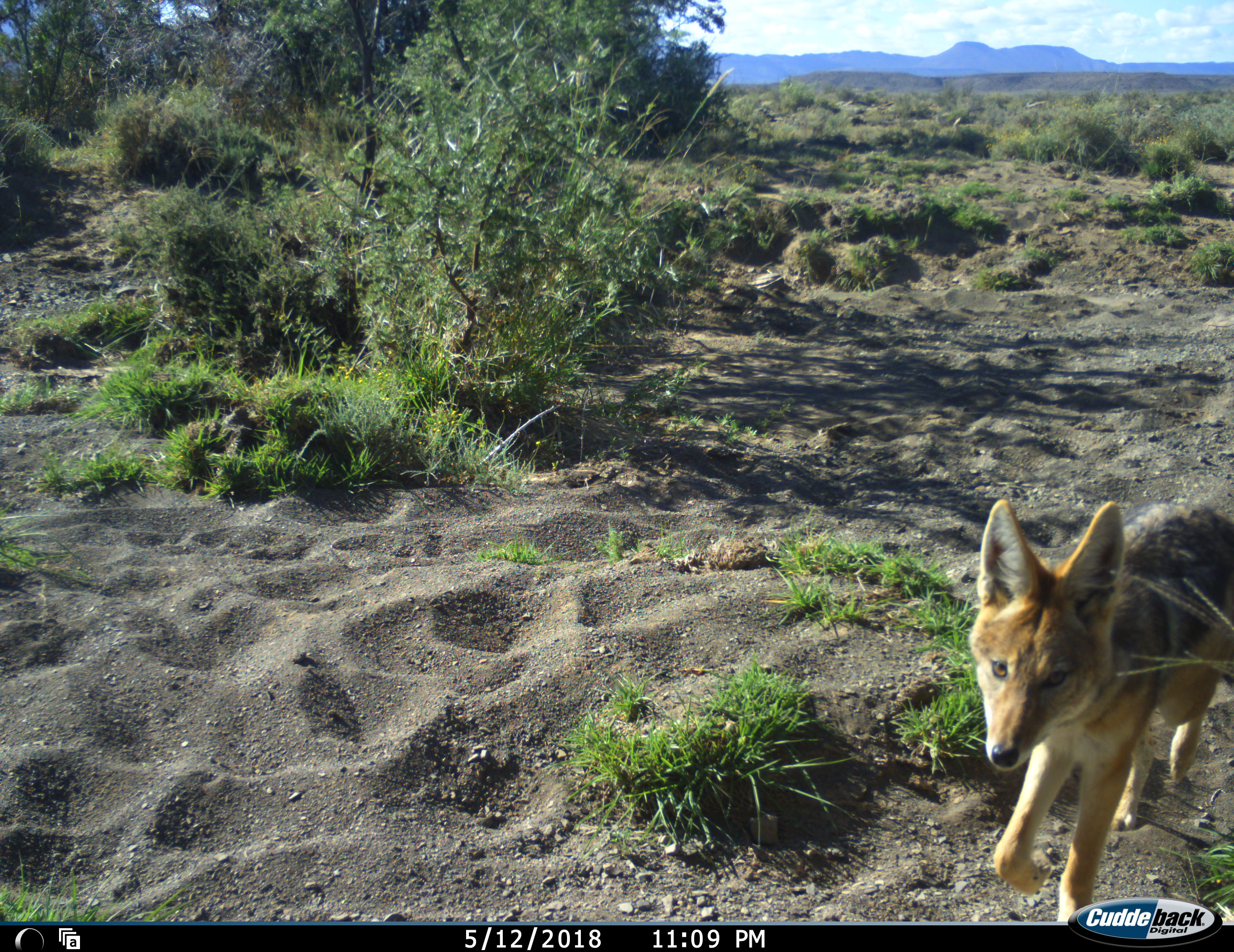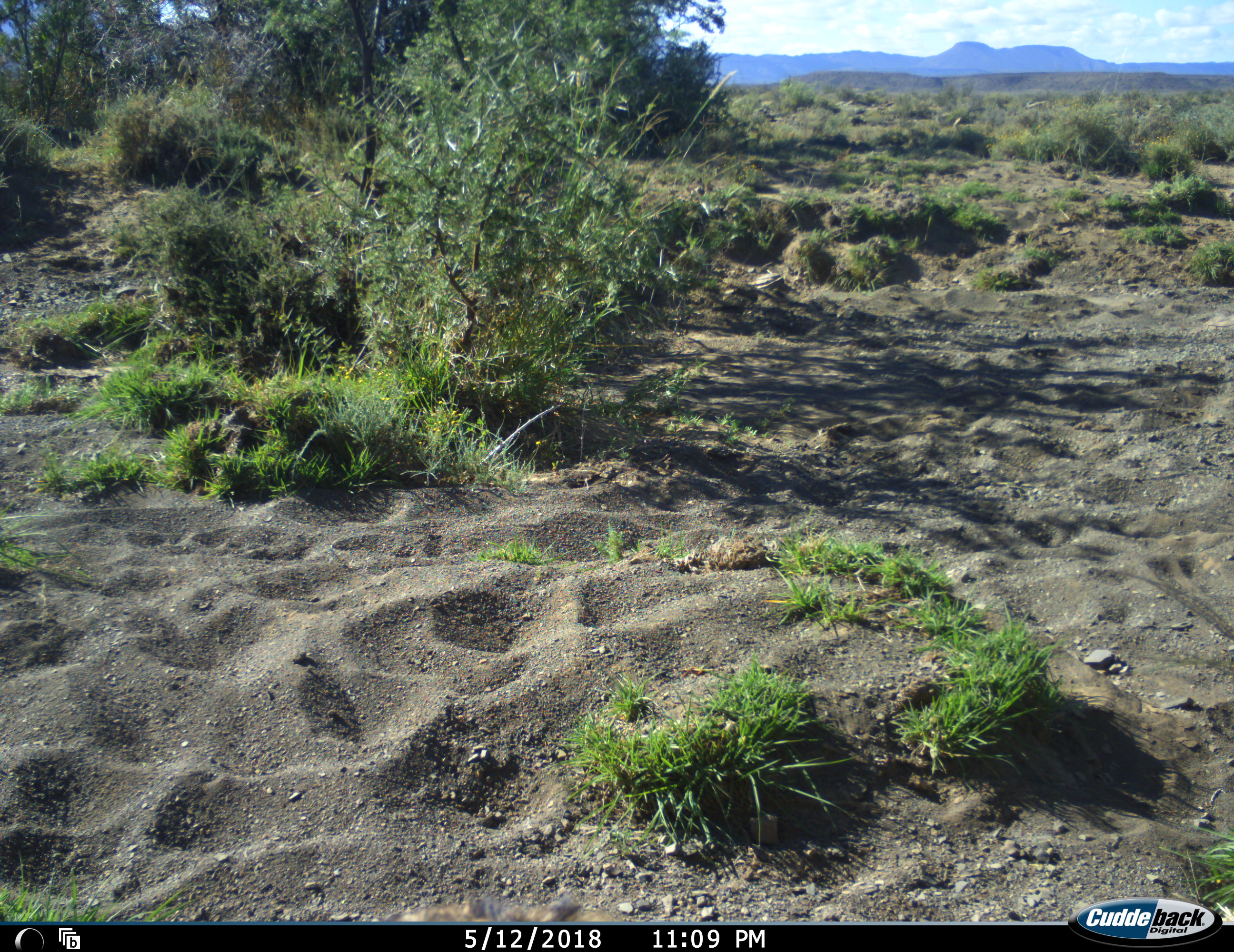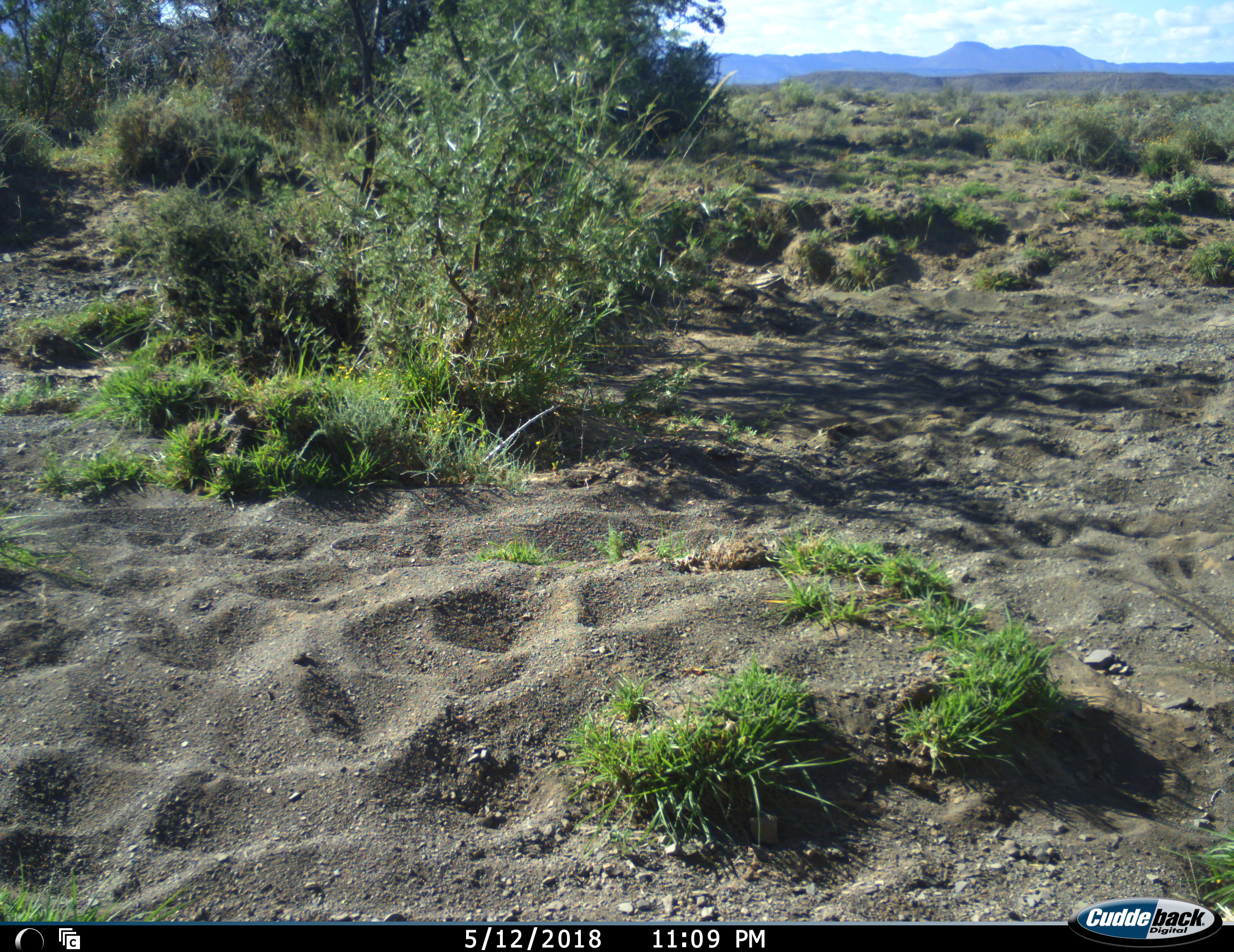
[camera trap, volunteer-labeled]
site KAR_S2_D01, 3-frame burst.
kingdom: Animalia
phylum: Chordata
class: Mammalia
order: Carnivora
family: Canidae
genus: Lupulella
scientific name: Lupulella mesomelas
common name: black-backed jackal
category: jackalblackbacked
Jackalblackbacked (black-backed jackal) (Lupulella mesomelas), count 1. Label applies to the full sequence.